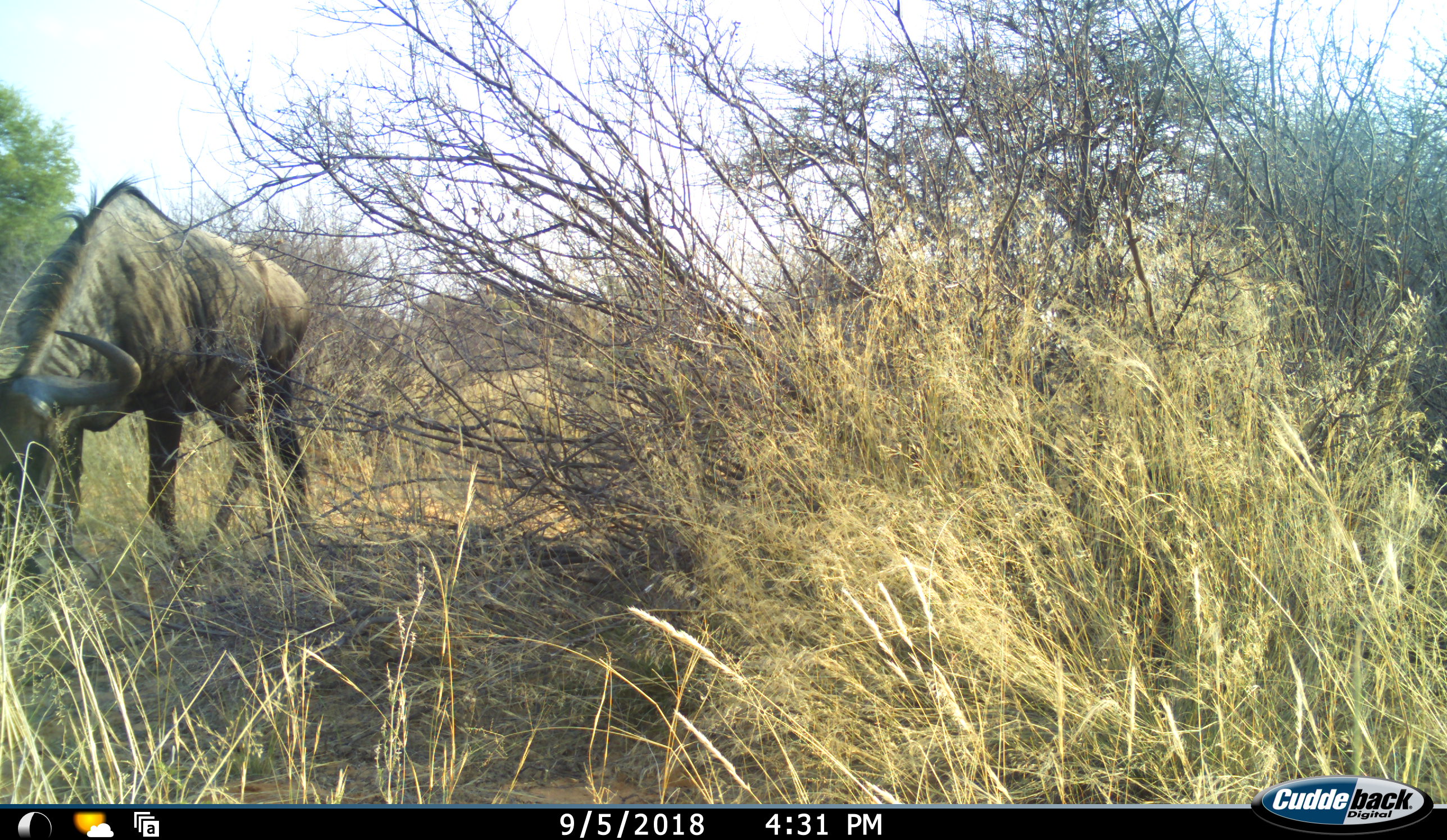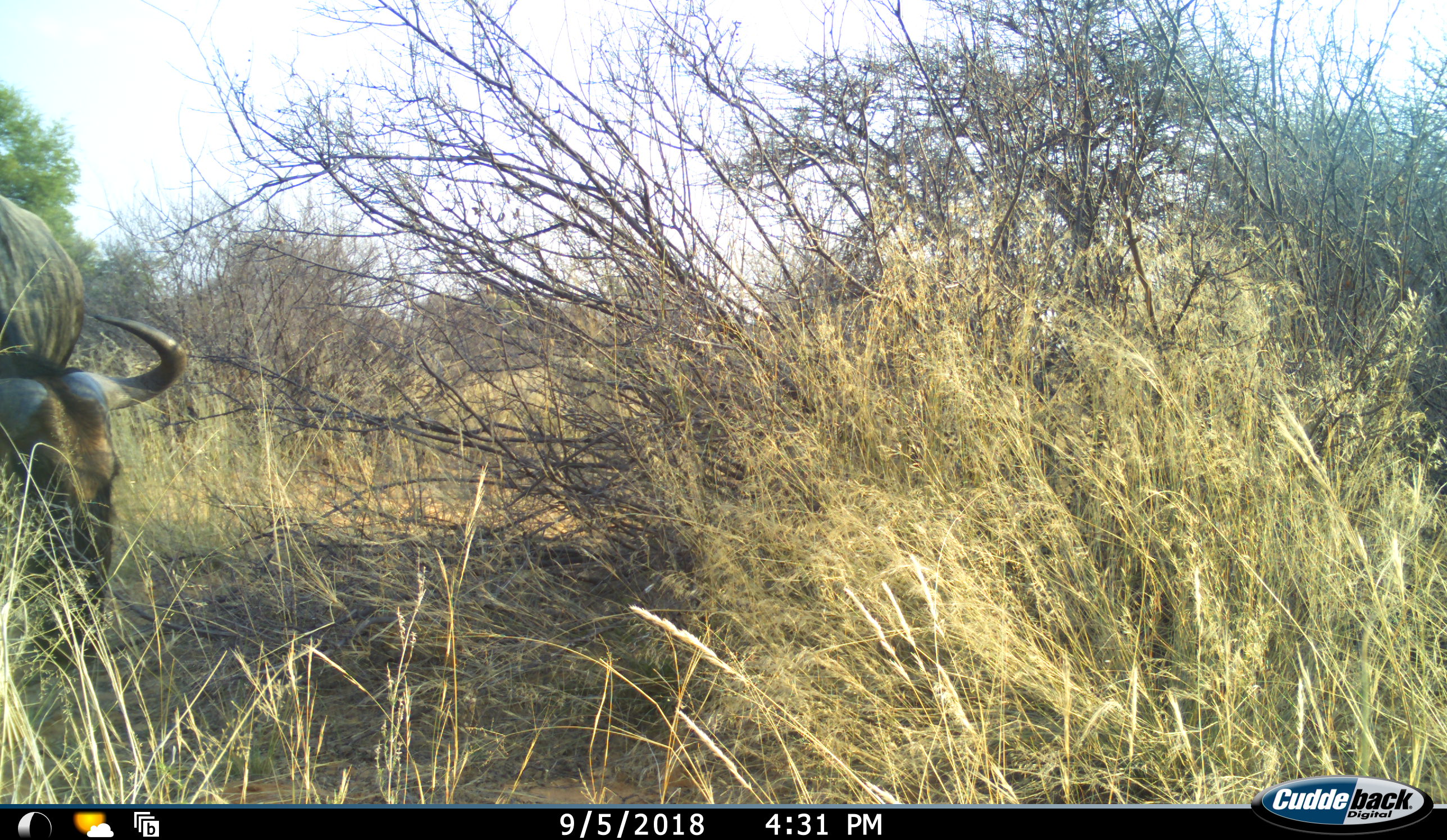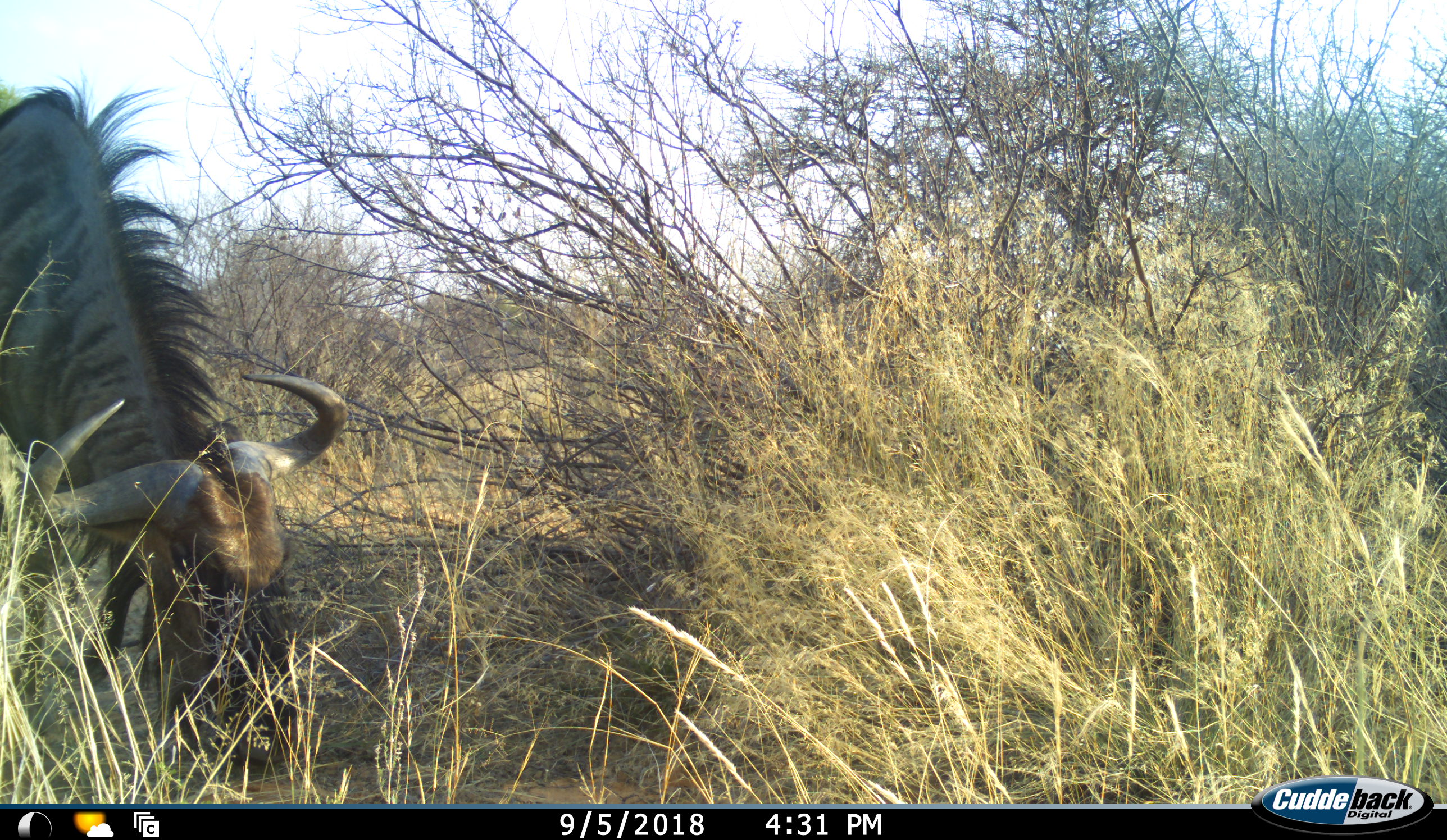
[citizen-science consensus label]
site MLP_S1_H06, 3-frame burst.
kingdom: Animalia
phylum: Chordata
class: Mammalia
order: Artiodactyla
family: Bovidae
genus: Connochaetes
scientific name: Connochaetes taurinus taurinus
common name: blue wildebeest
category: wildebeestblue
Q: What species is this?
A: Wildebeestblue (blue wildebeest) (Connochaetes taurinus taurinus).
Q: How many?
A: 1.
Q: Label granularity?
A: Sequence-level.